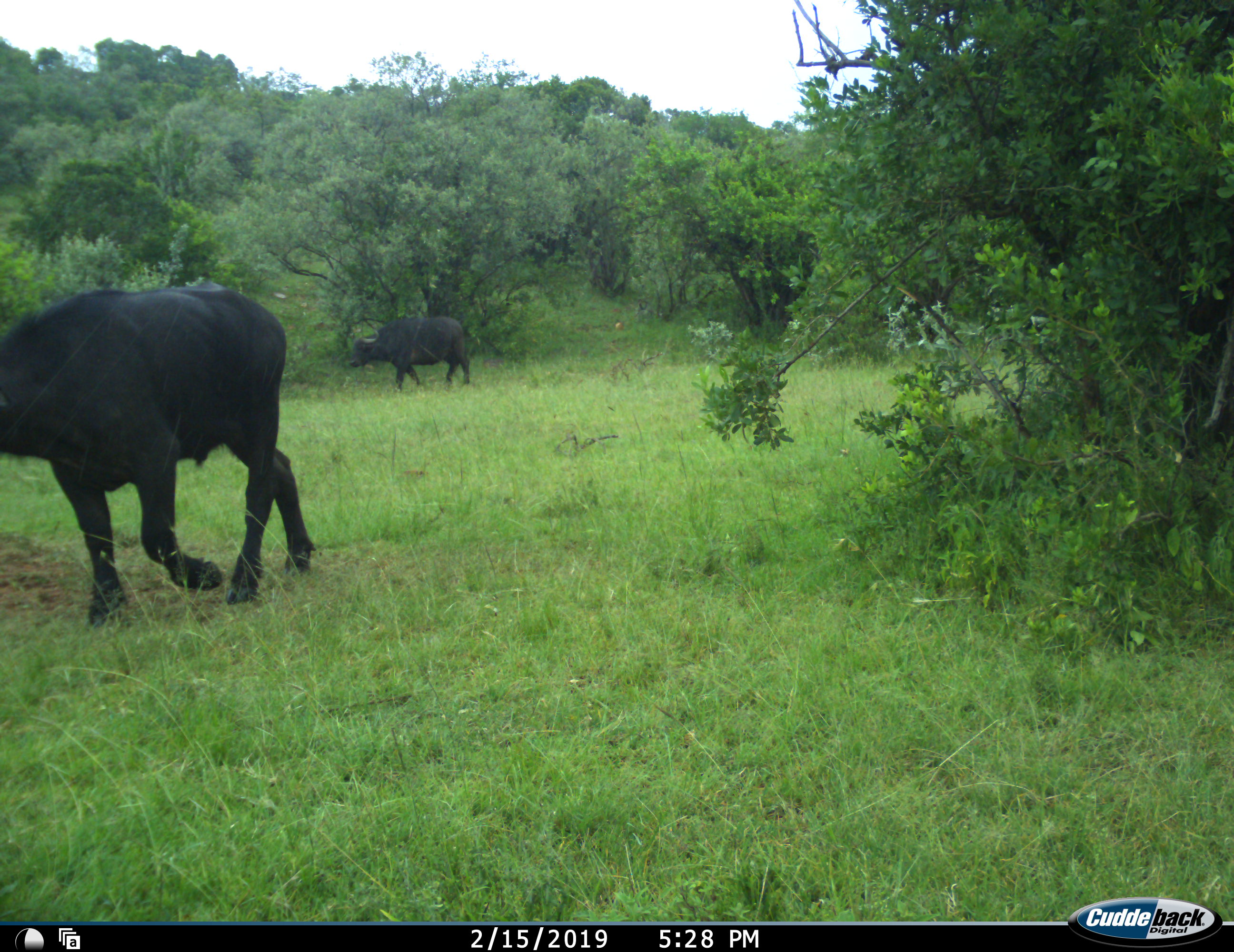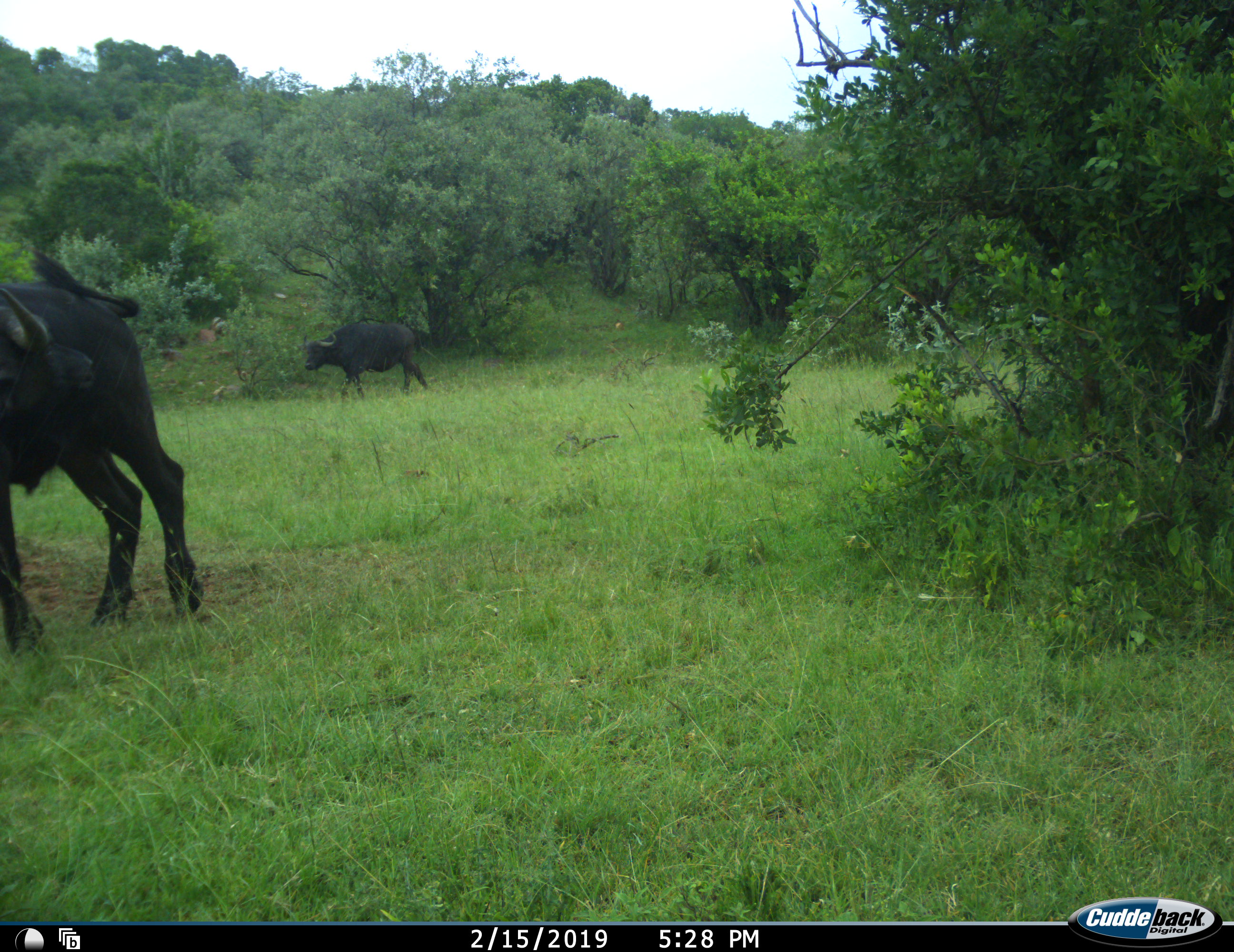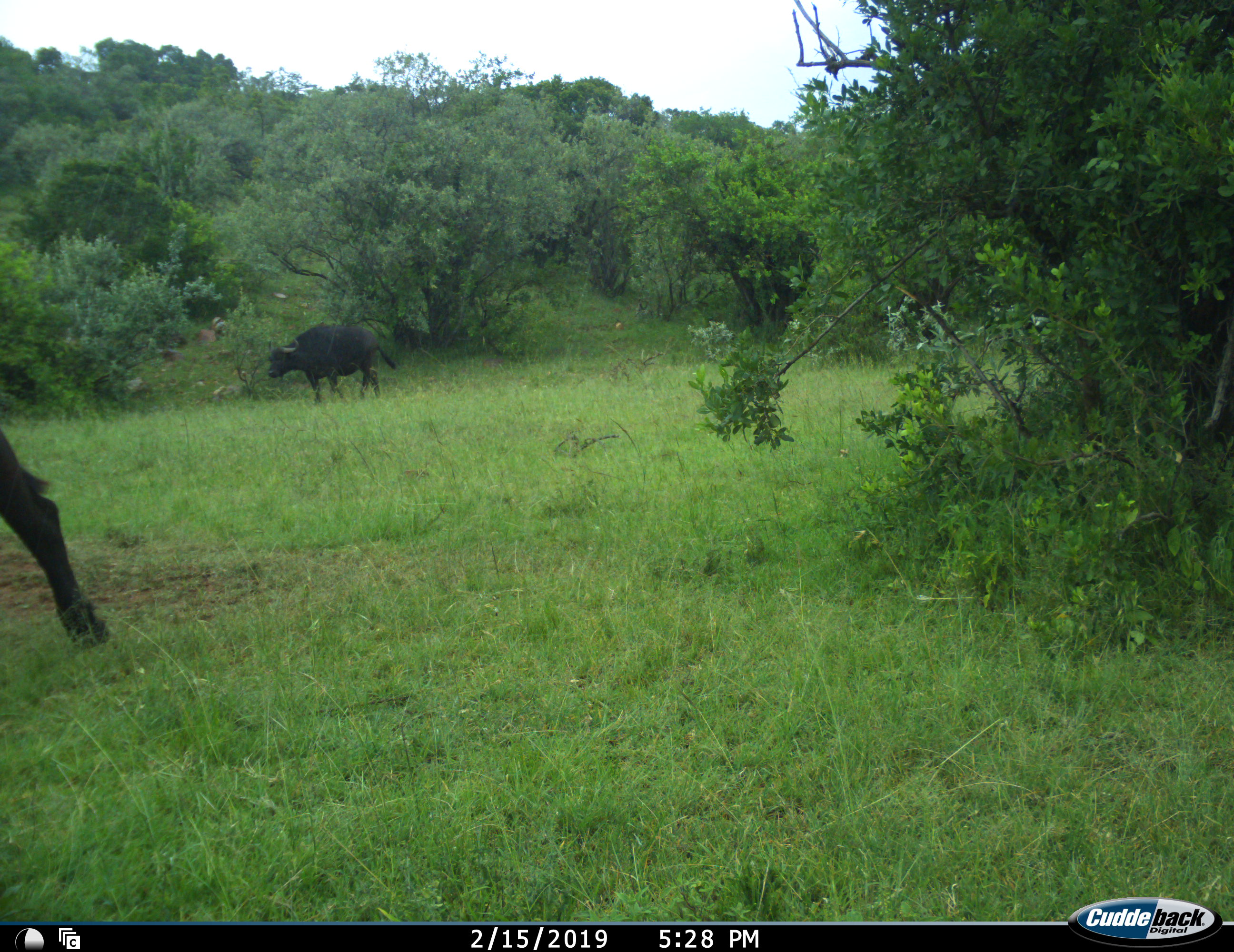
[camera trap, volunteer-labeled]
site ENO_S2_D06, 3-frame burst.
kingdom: Animalia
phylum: Chordata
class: Mammalia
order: Artiodactyla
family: Bovidae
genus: Syncerus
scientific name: Syncerus caffer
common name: african buffalo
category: buffalo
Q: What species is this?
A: Buffalo (african buffalo) (Syncerus caffer).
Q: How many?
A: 2.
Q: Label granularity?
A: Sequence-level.